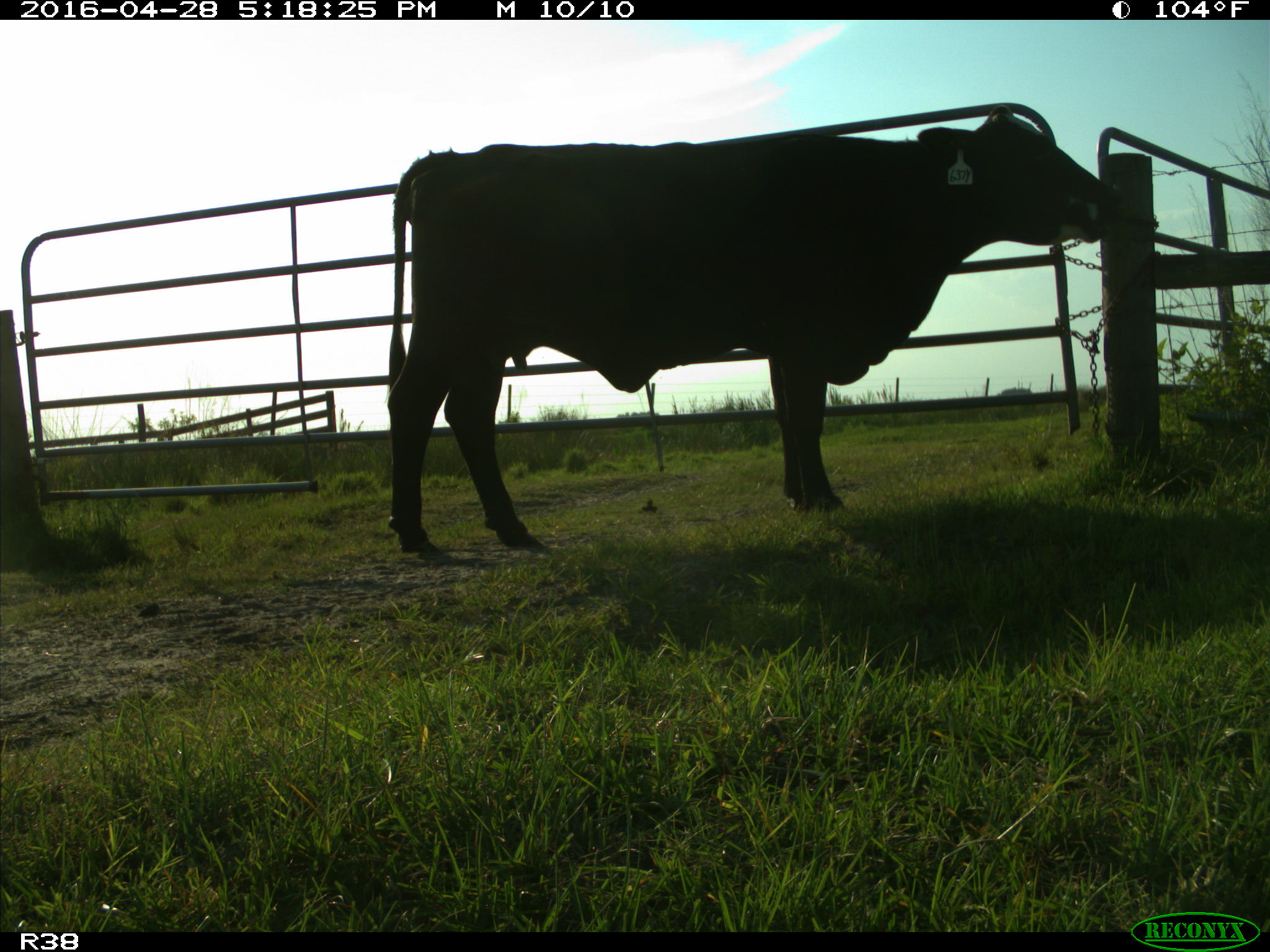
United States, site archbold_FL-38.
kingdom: Animalia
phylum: Chordata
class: Mammalia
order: Artiodactyla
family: Bovidae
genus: Bos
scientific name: Bos taurus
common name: domestic cow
Bos taurus (domestic cow).